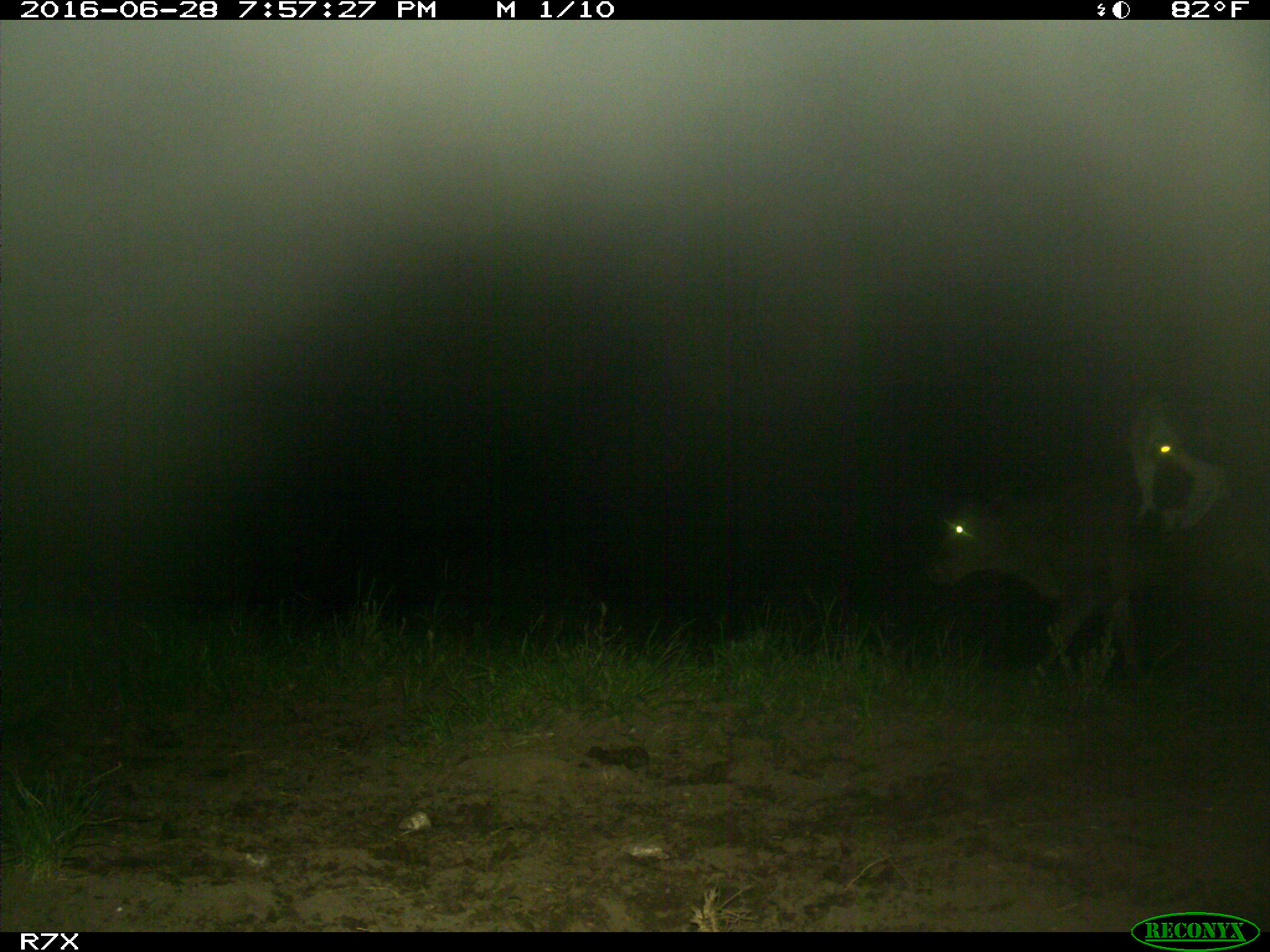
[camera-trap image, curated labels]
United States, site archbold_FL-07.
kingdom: Animalia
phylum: Chordata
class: Mammalia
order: Artiodactyla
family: Bovidae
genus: Bos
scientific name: Bos taurus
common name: domestic cow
Bos taurus (domestic cow).